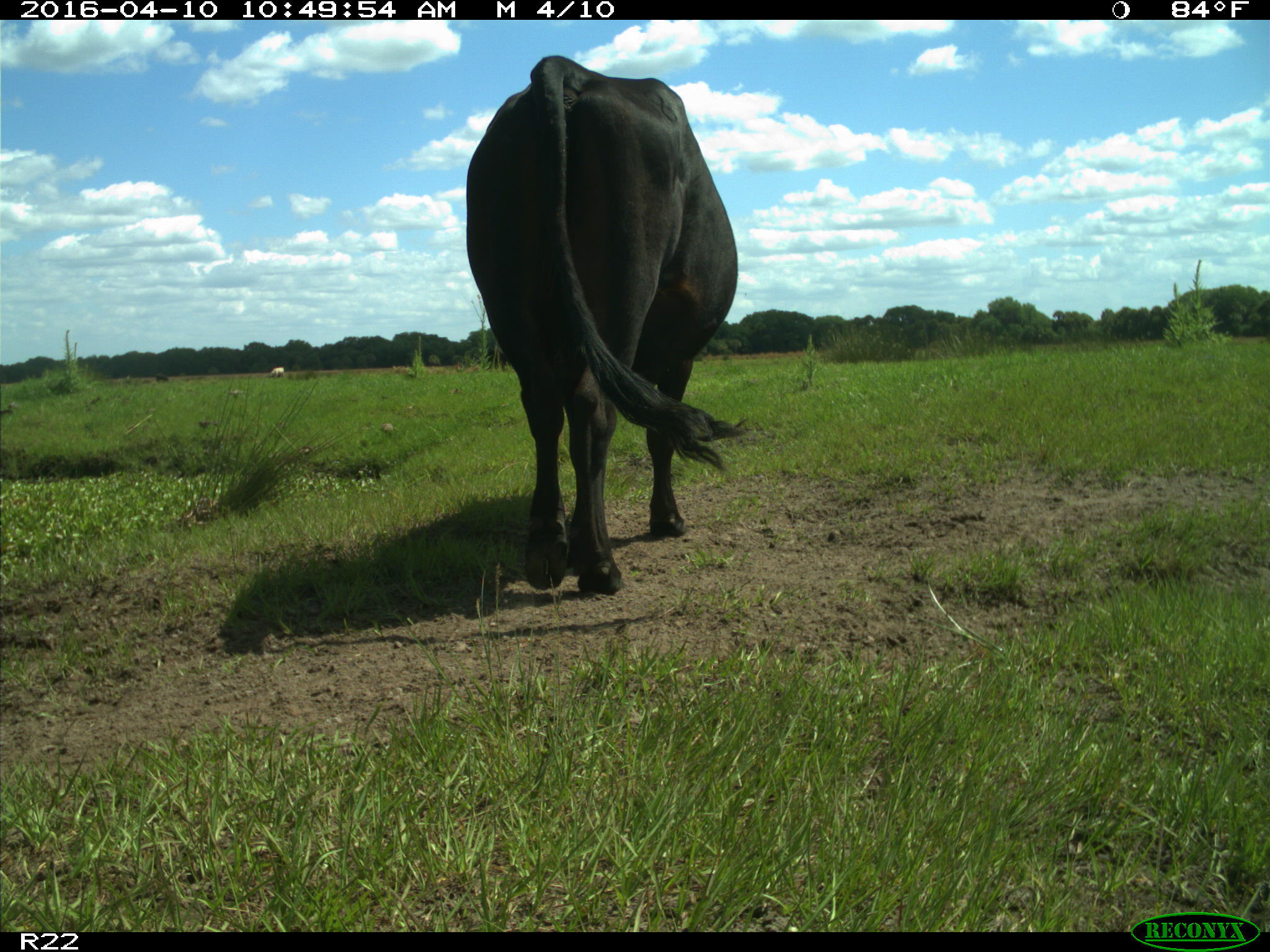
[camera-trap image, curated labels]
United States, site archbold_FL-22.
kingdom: Animalia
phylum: Chordata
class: Mammalia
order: Artiodactyla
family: Bovidae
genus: Bos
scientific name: Bos taurus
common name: domestic cow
Bos taurus (domestic cow).